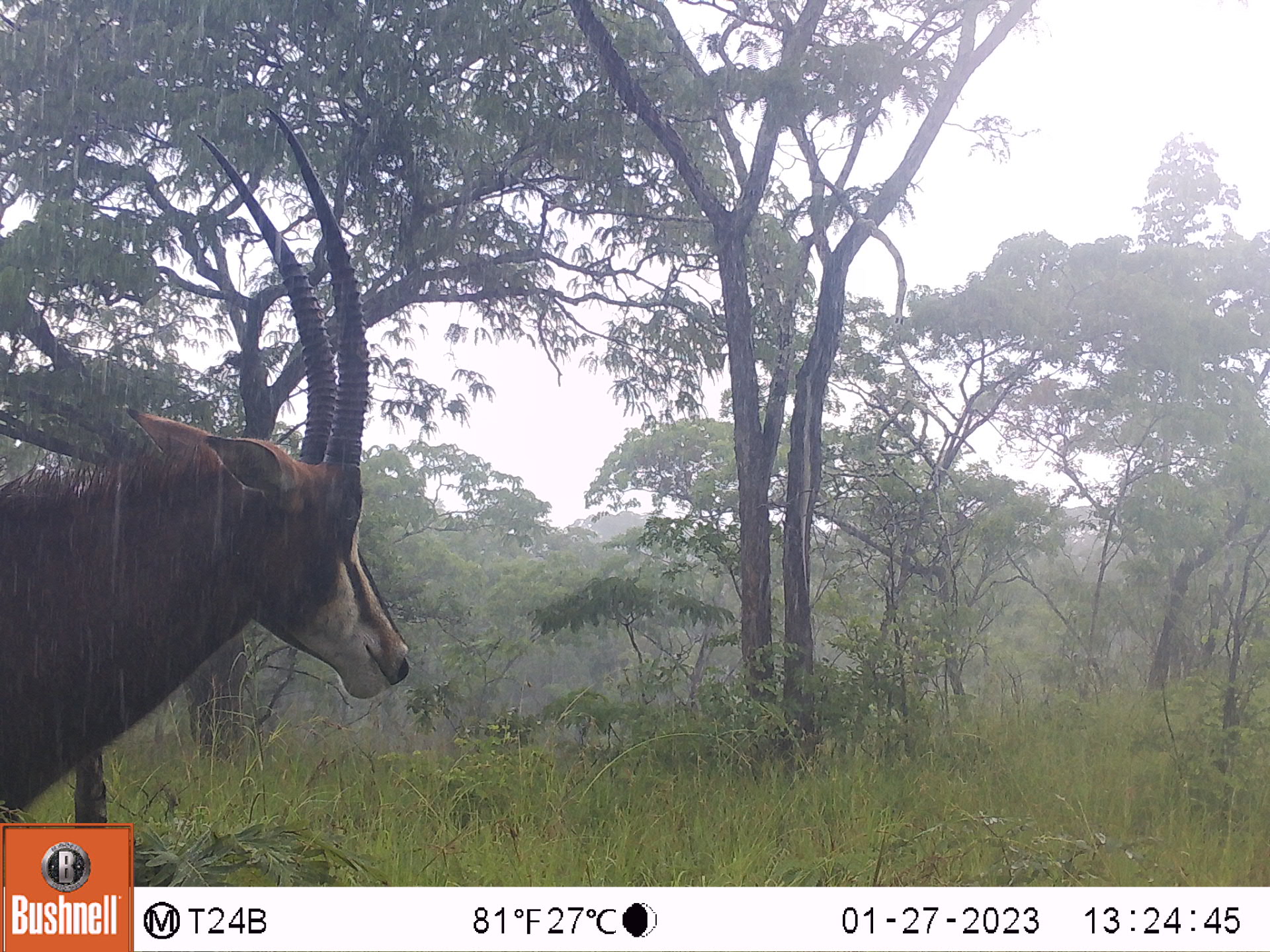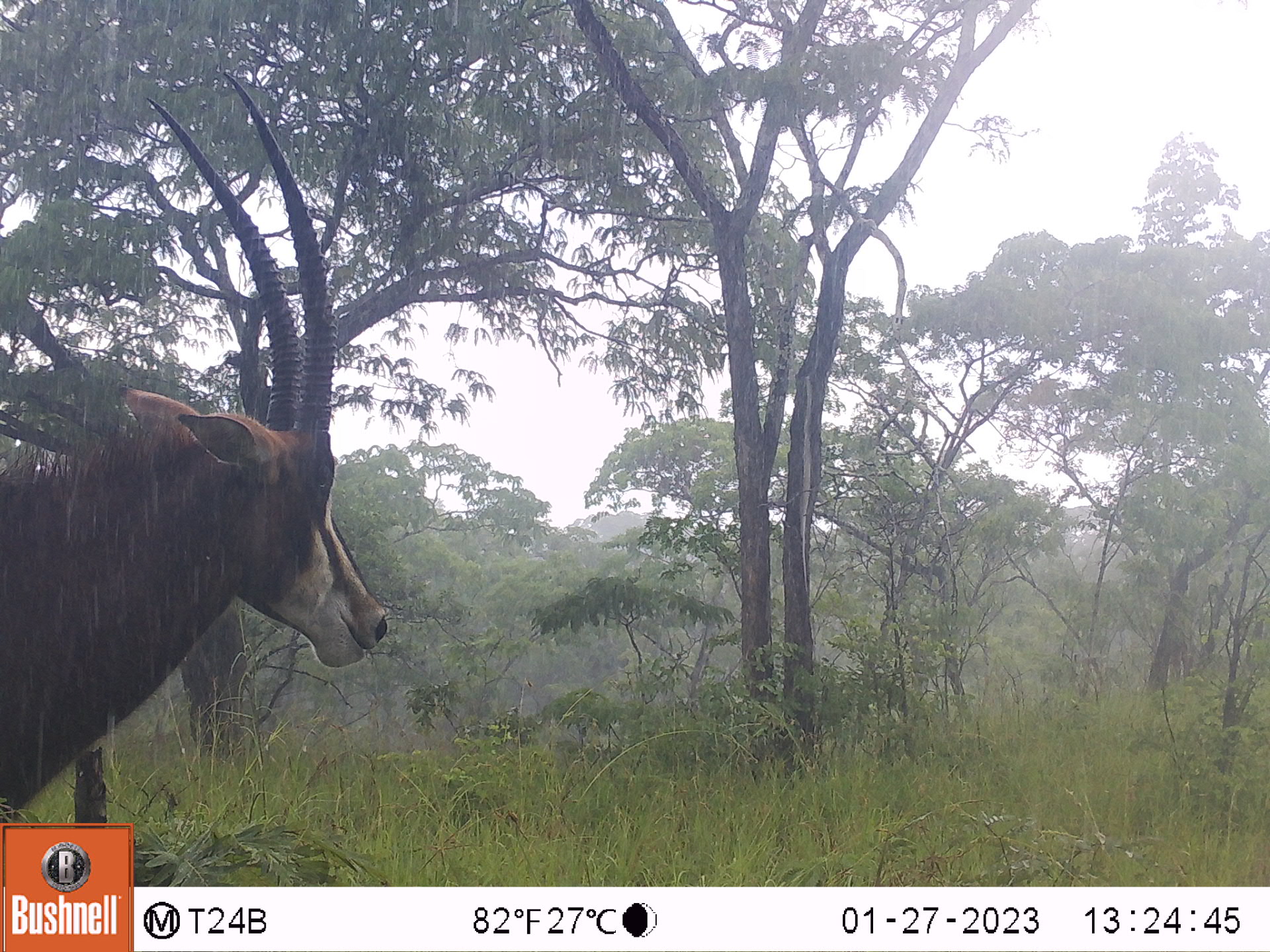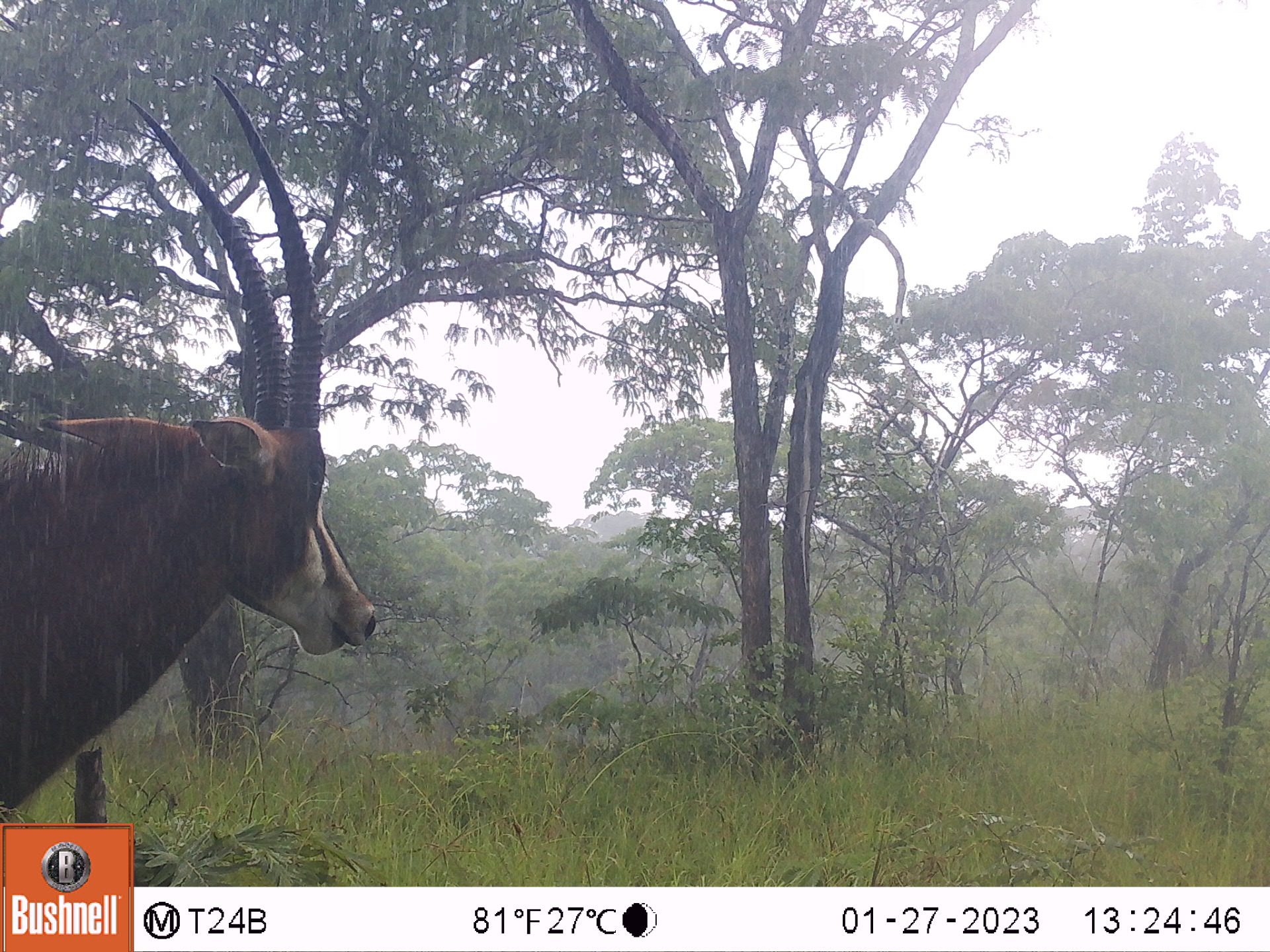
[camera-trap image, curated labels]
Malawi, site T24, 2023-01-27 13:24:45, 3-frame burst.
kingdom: Animalia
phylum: Chordata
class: Mammalia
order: Artiodactyla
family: Bovidae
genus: Hippotragus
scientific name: Hippotragus niger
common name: sable antelope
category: sable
Sable (sable antelope) (Hippotragus niger), count 1.